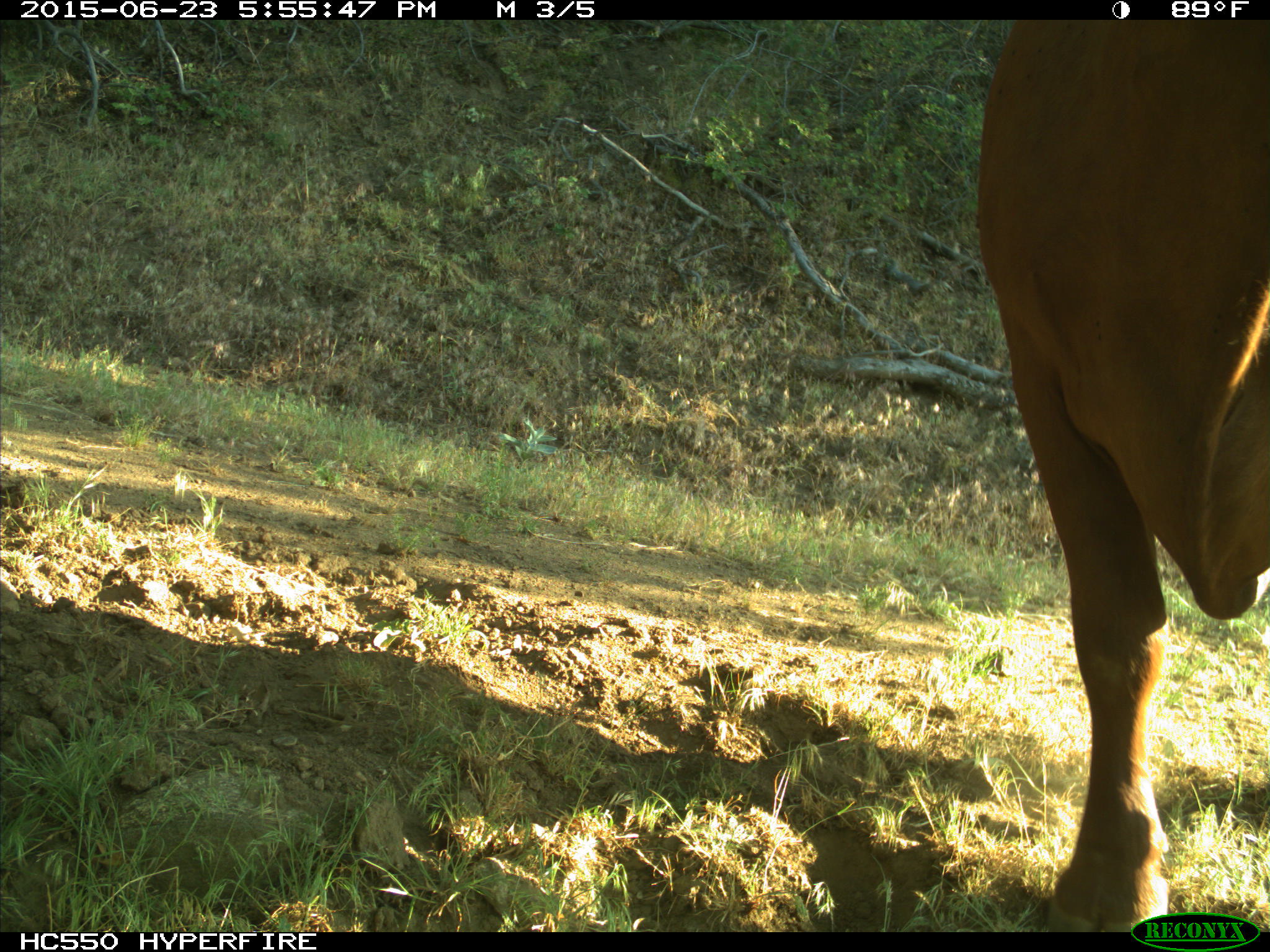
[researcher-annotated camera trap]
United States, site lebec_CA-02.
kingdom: Animalia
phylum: Chordata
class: Mammalia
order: Artiodactyla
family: Bovidae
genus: Bos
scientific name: Bos taurus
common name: domestic cow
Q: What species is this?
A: Bos taurus (domestic cow).